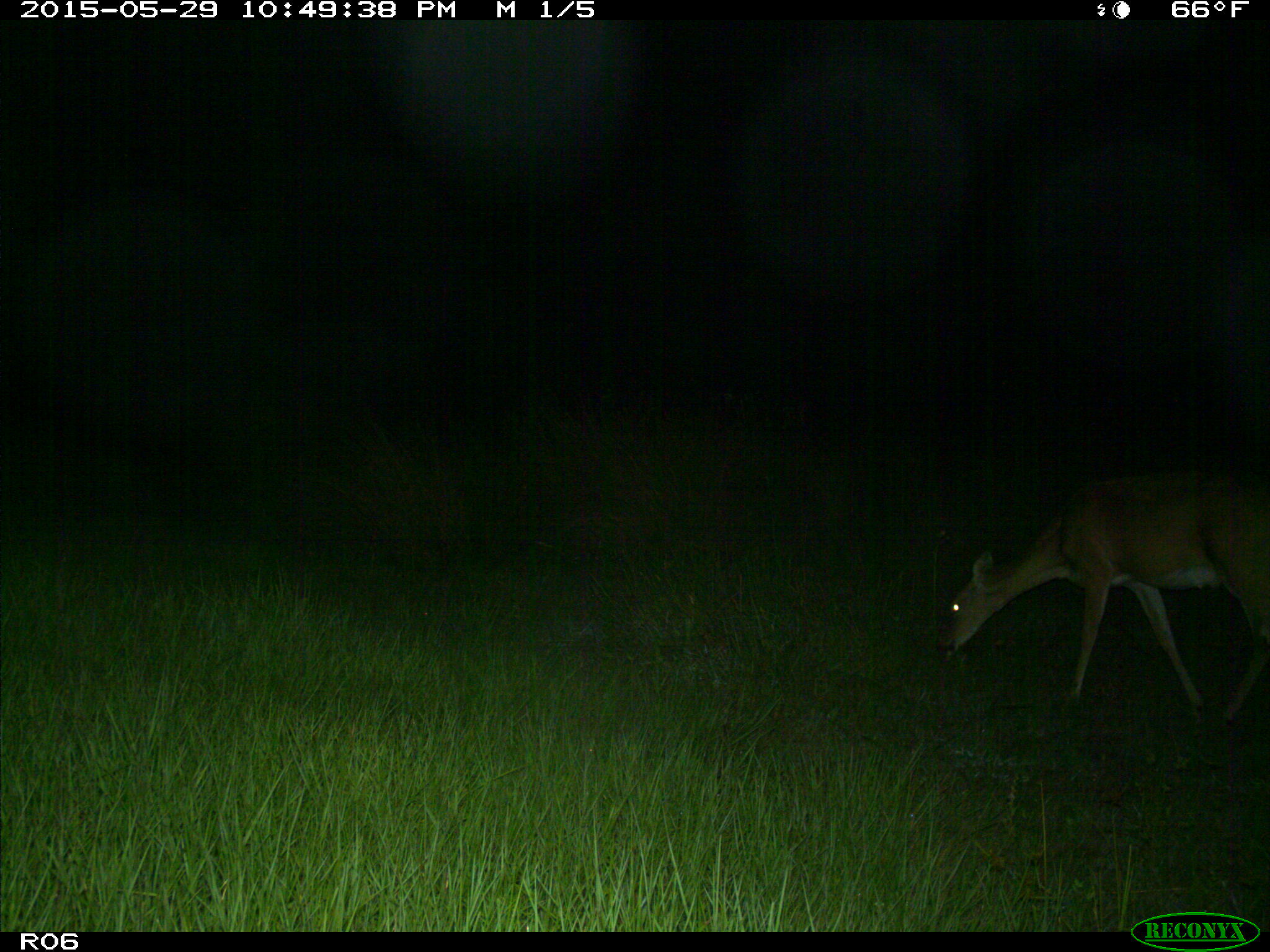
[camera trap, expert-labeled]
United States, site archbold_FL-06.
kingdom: Animalia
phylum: Chordata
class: Mammalia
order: Artiodactyla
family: Cervidae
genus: Odocoileus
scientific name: Odocoileus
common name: deer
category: unidentified deer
Unidentified deer (deer) (Odocoileus).